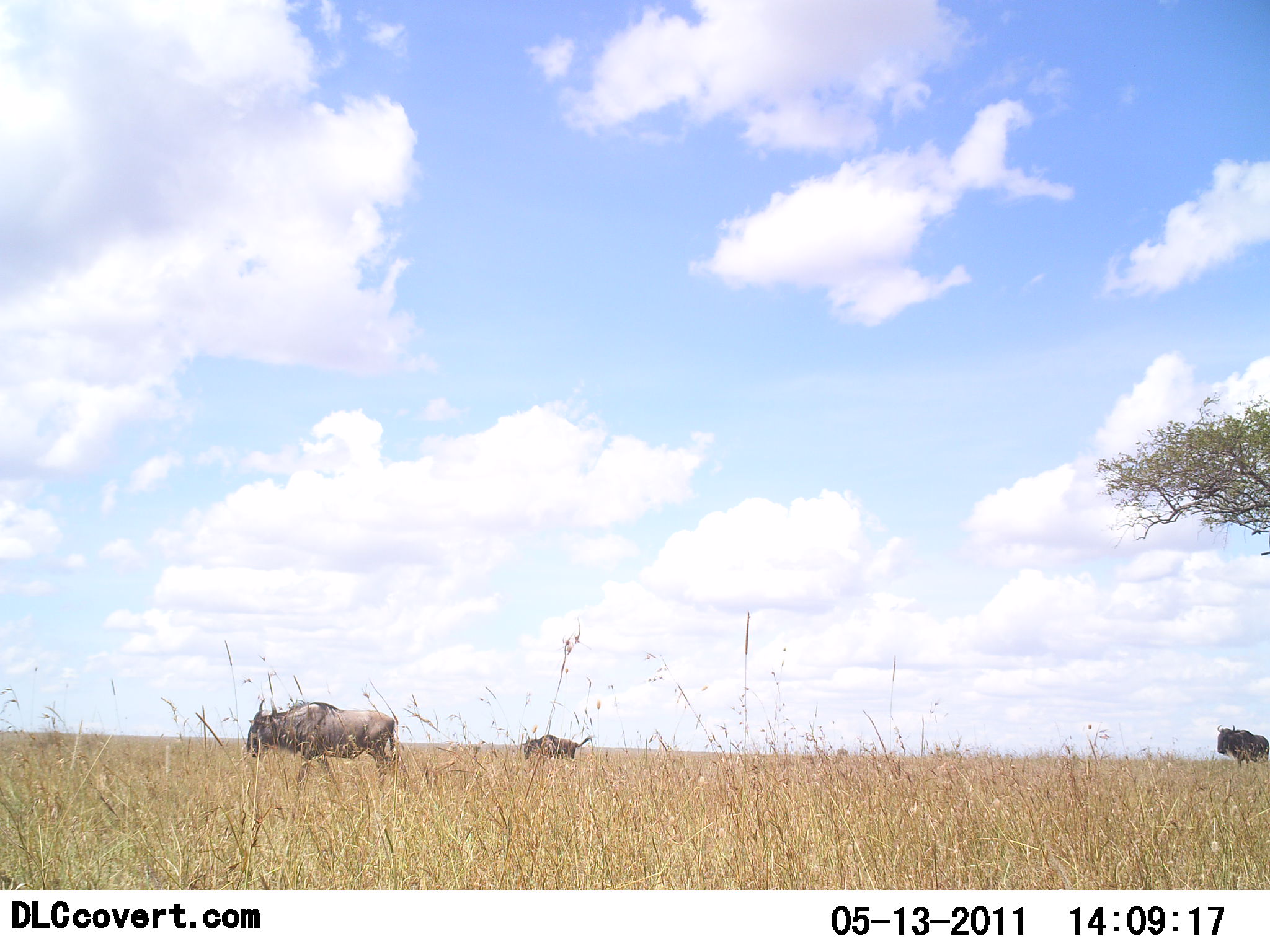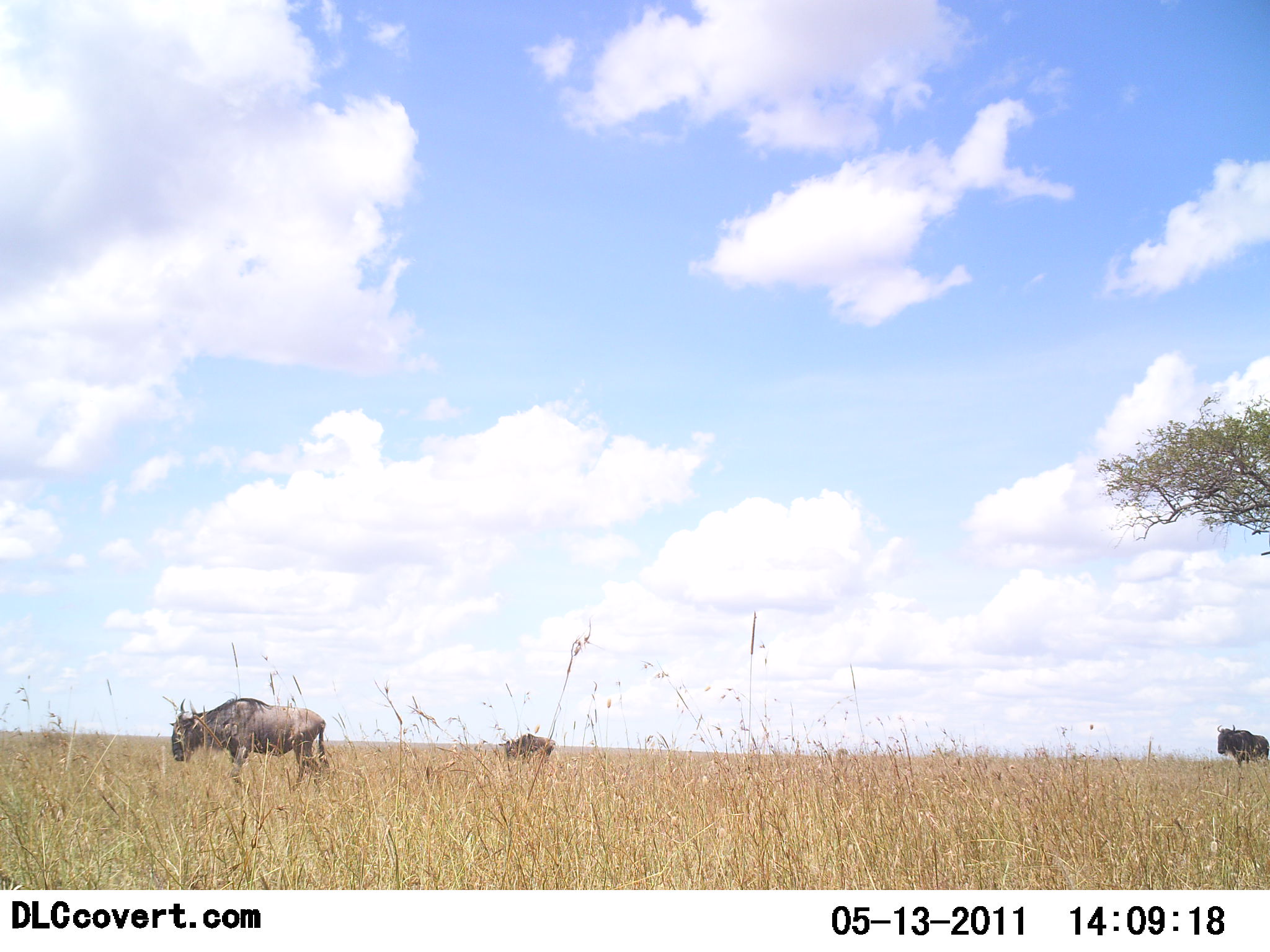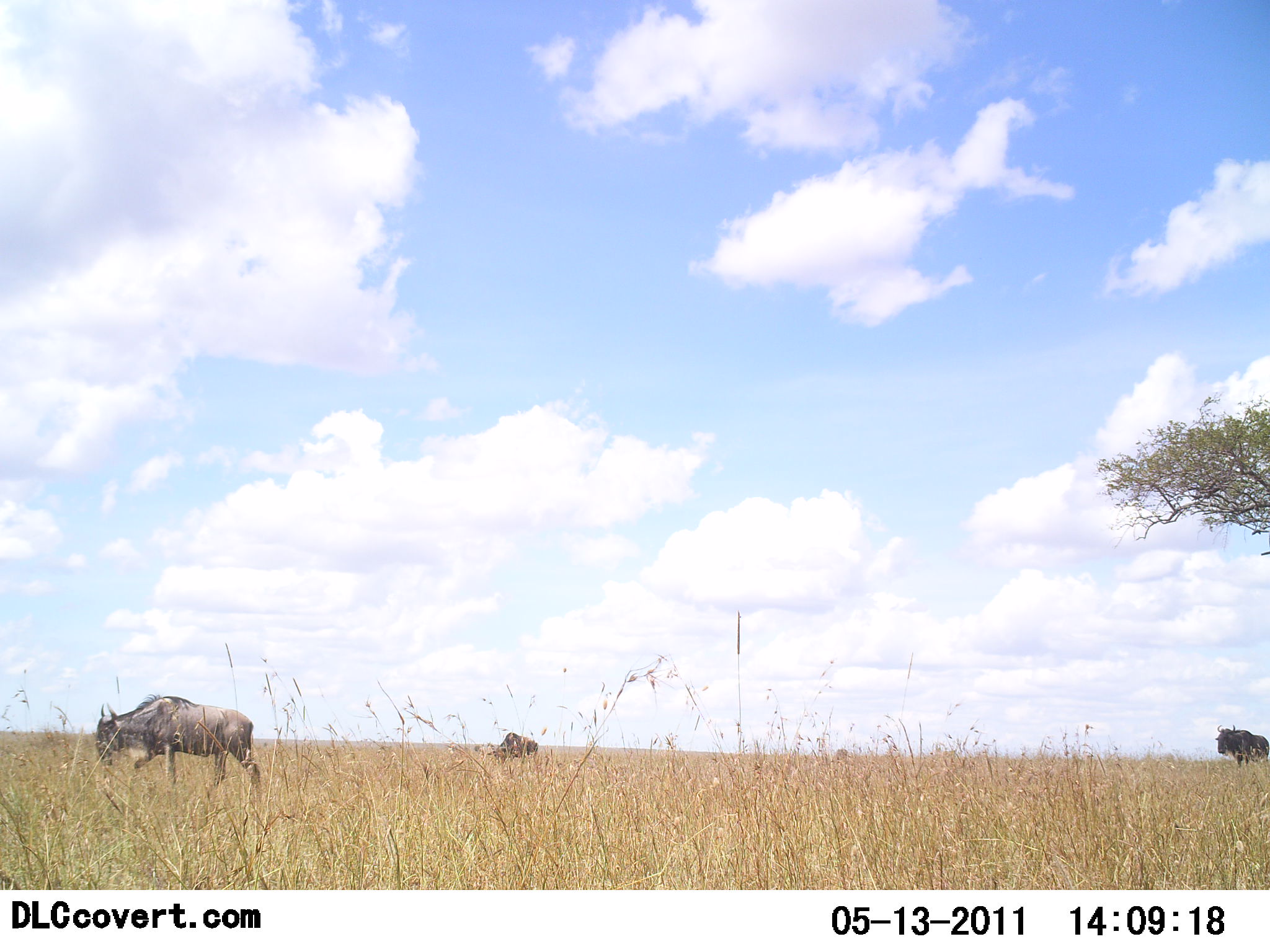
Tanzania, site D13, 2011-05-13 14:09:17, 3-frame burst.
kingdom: Animalia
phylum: Chordata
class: Mammalia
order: Artiodactyla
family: Bovidae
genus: Connochaetes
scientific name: Connochaetes taurinus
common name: blue wildebeest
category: wildebeest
Wildebeest (blue wildebeest) (Connochaetes taurinus), count 3. Behavior (volunteer vote fractions): standing 27%, resting 0%, moving 93%, interacting 0%. Young present (vote fraction): 0%. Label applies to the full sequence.